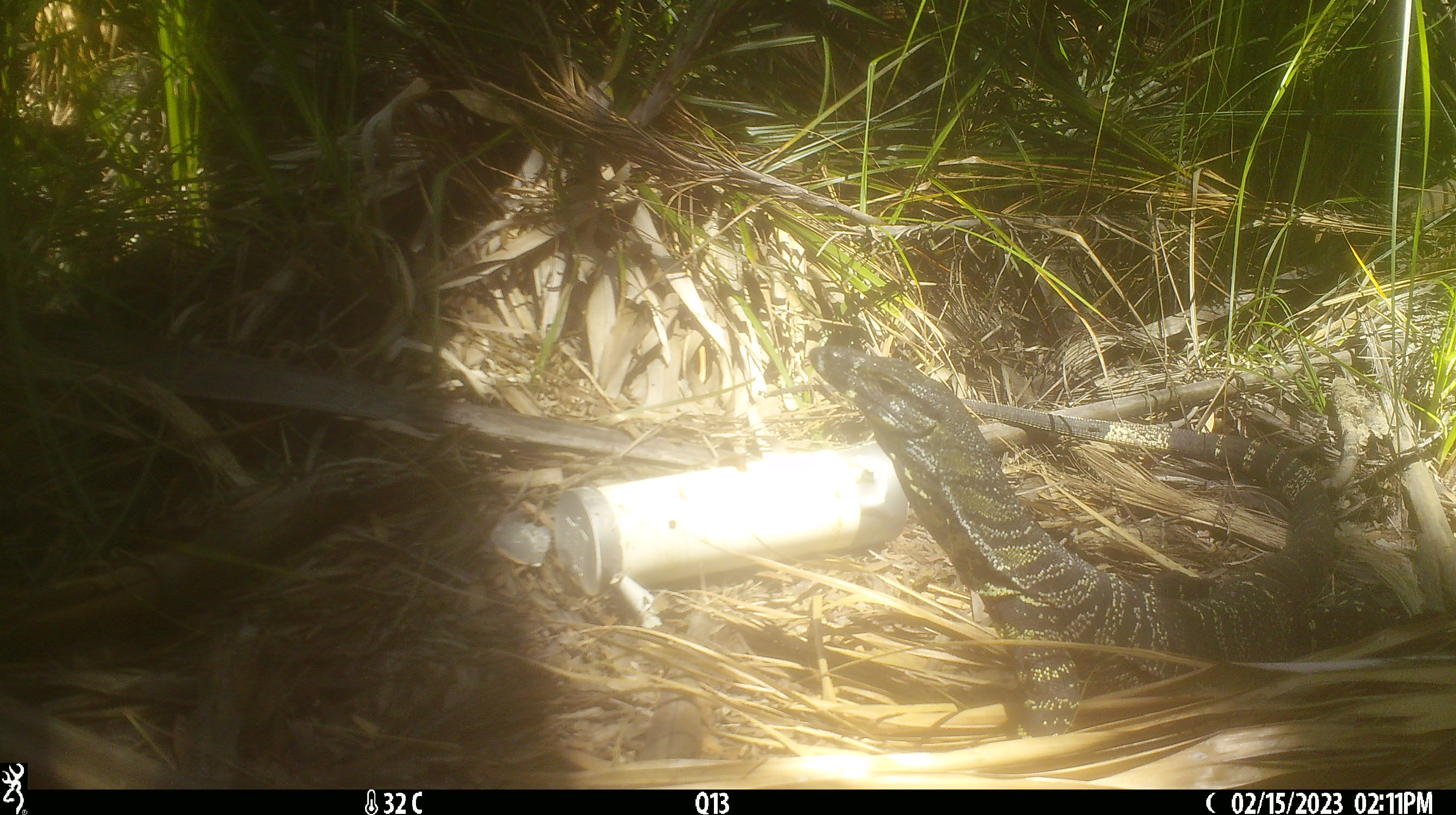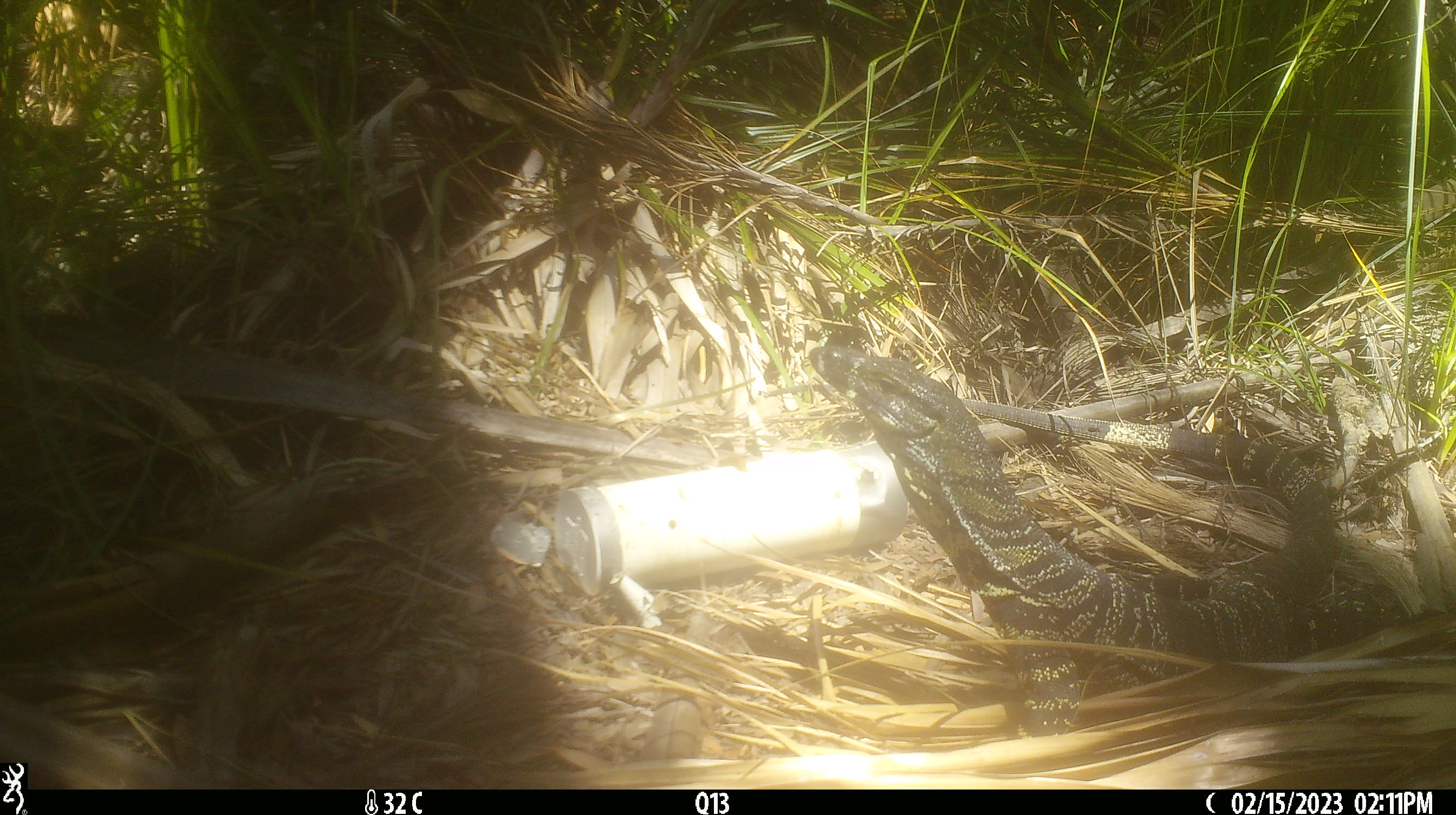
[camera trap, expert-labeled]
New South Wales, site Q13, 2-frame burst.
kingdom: Animalia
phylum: Chordata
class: Reptilia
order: Squamata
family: Varanidae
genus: Varanus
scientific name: Varanus varius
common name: lace monitor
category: goanna